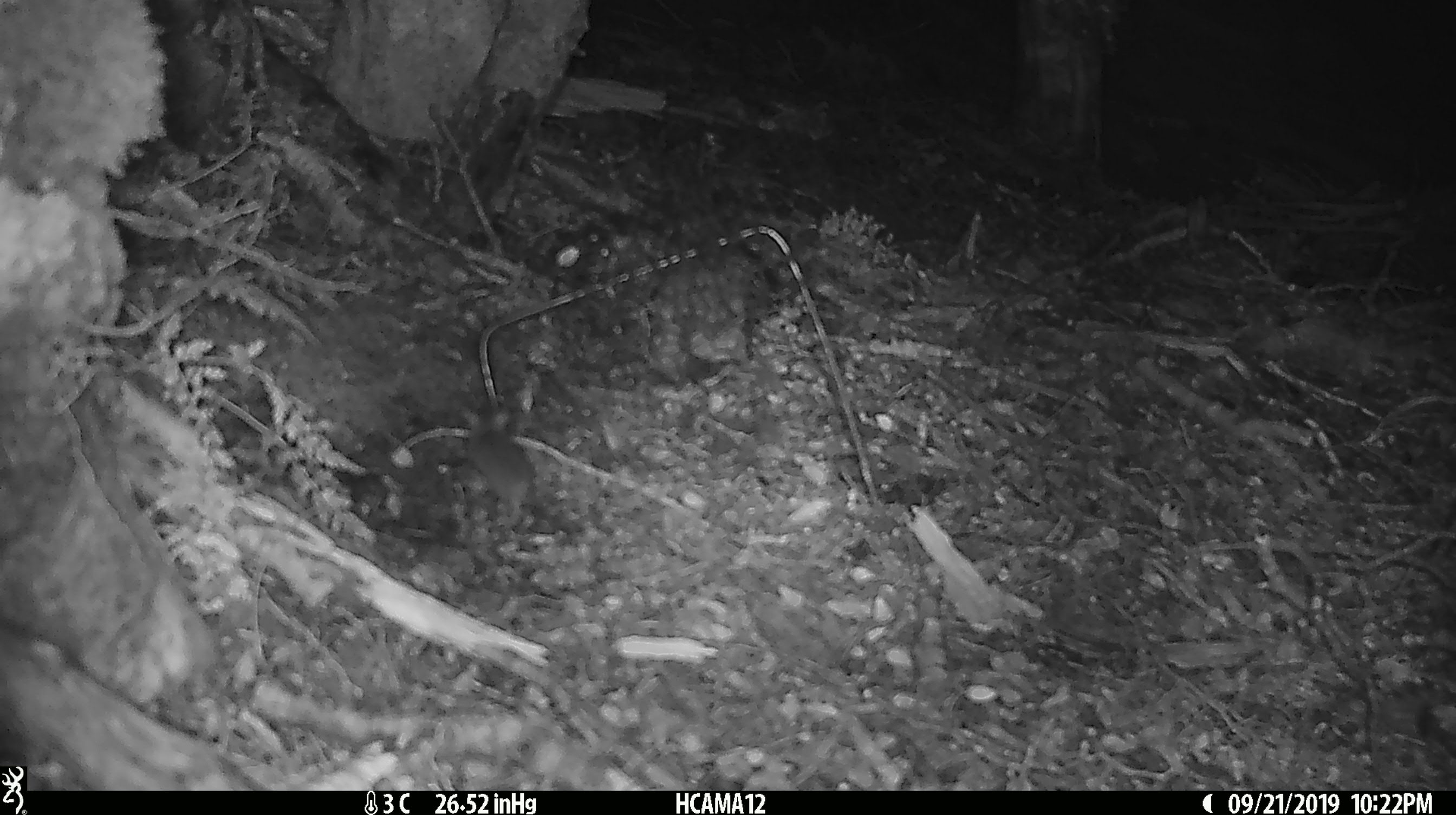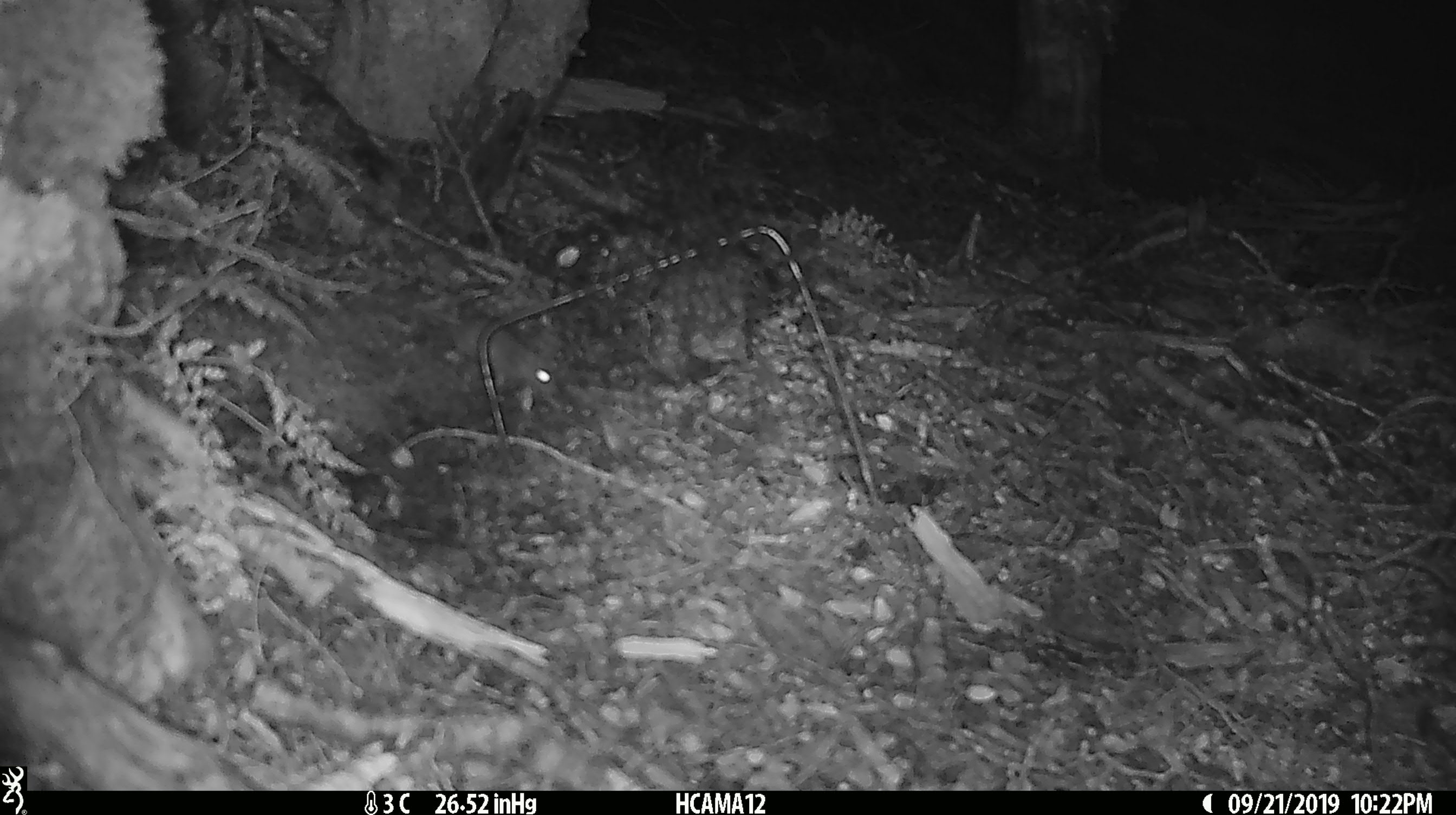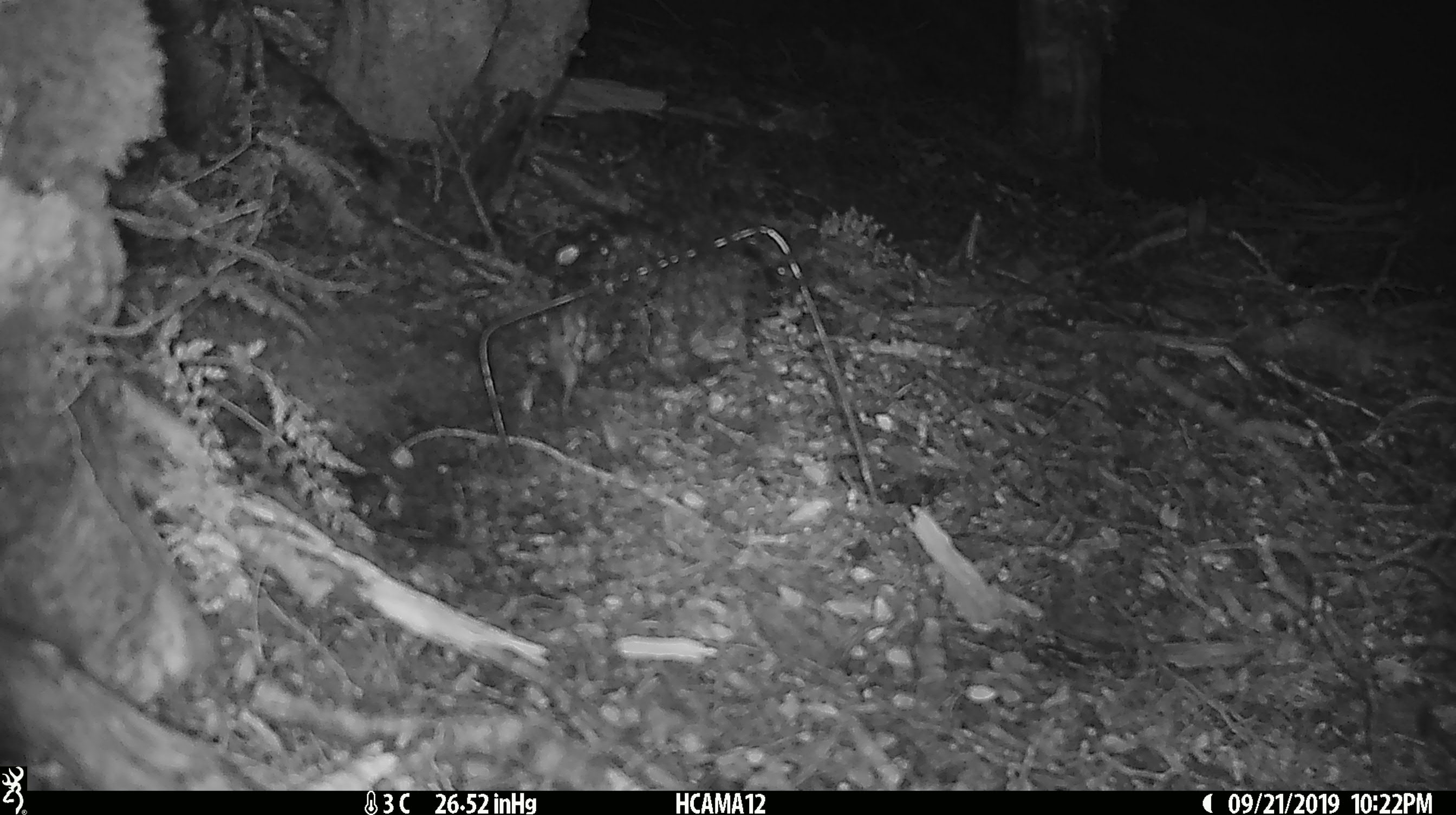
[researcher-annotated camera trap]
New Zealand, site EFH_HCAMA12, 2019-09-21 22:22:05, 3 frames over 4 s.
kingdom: Animalia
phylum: Chordata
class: Mammalia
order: Rodentia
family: Muridae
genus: Mus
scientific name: Mus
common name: mouse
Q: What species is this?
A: Mouse (Mus).